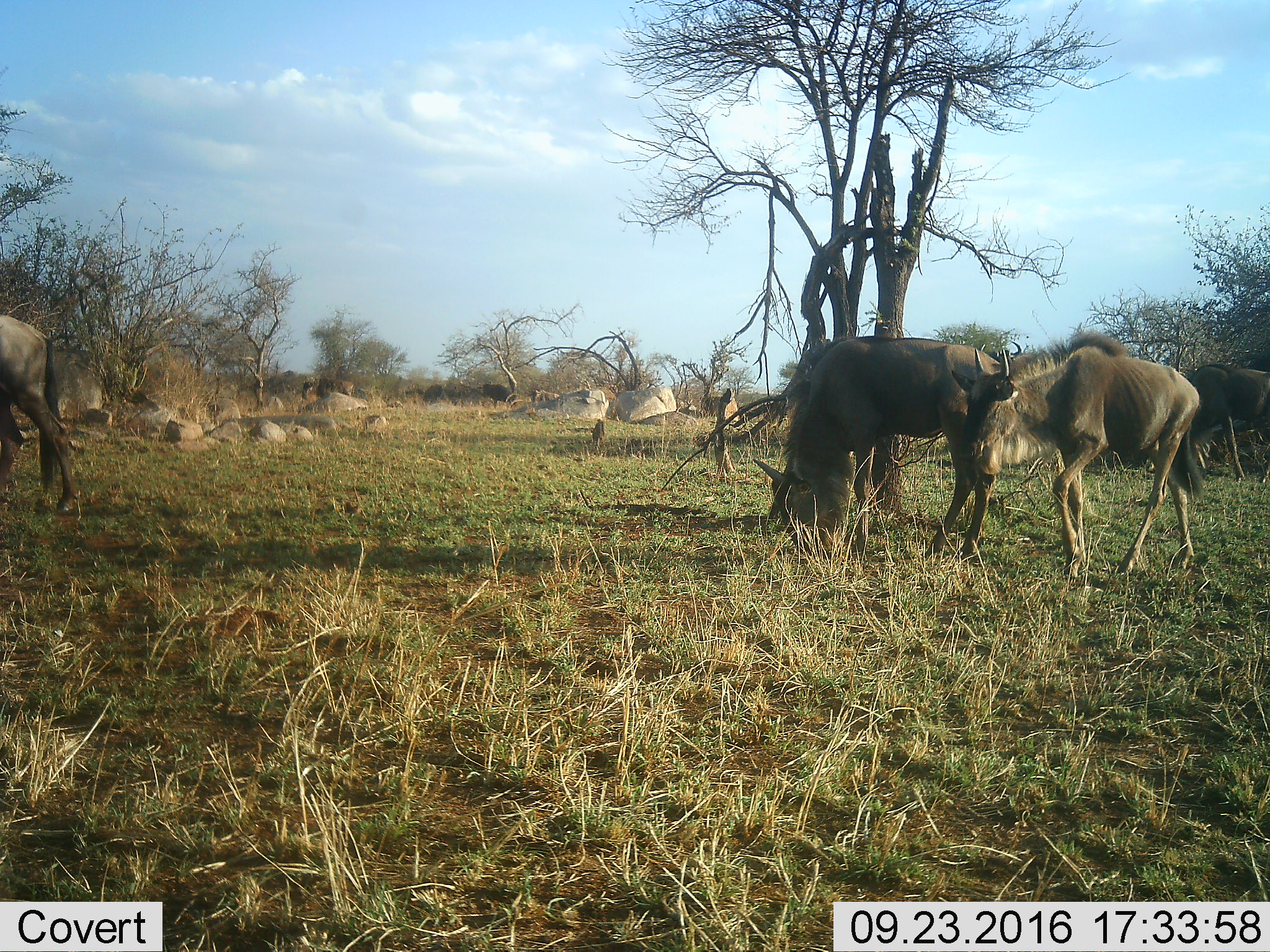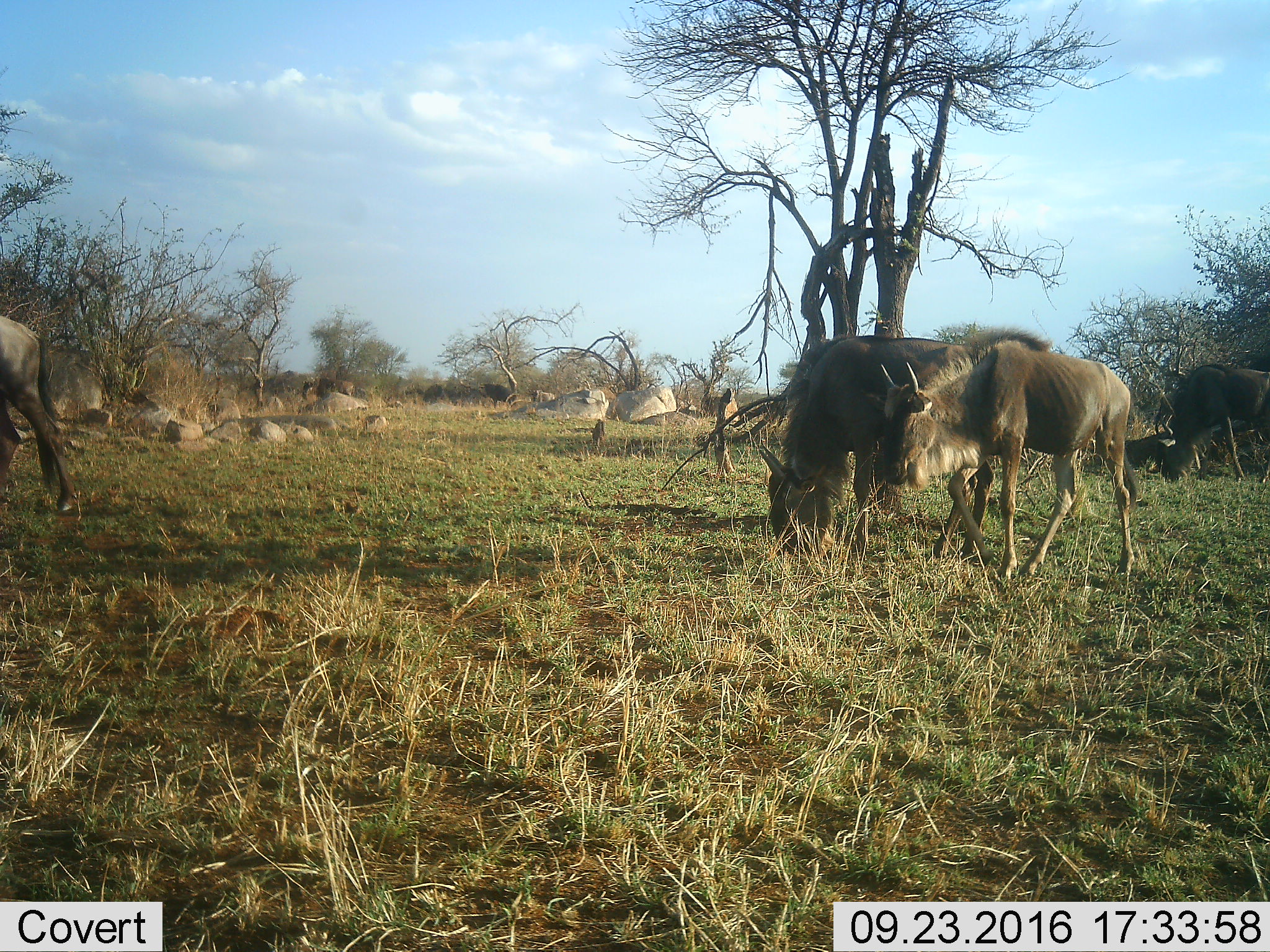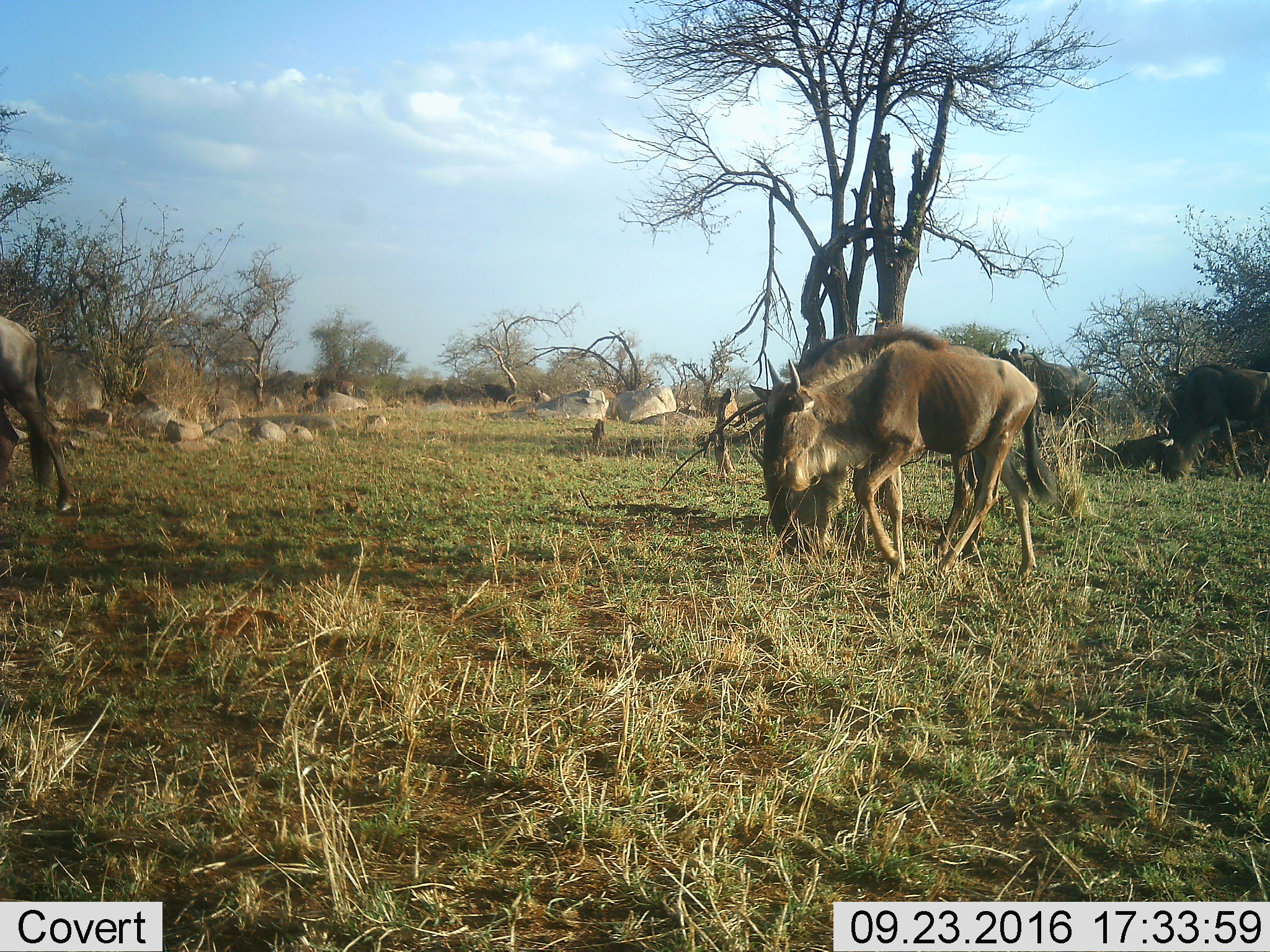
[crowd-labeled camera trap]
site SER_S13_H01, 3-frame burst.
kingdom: Animalia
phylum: Chordata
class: Mammalia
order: Artiodactyla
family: Bovidae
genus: Connochaetes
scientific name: Connochaetes taurinus taurinus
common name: blue wildebeest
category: wildebeestblue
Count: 4.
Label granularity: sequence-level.